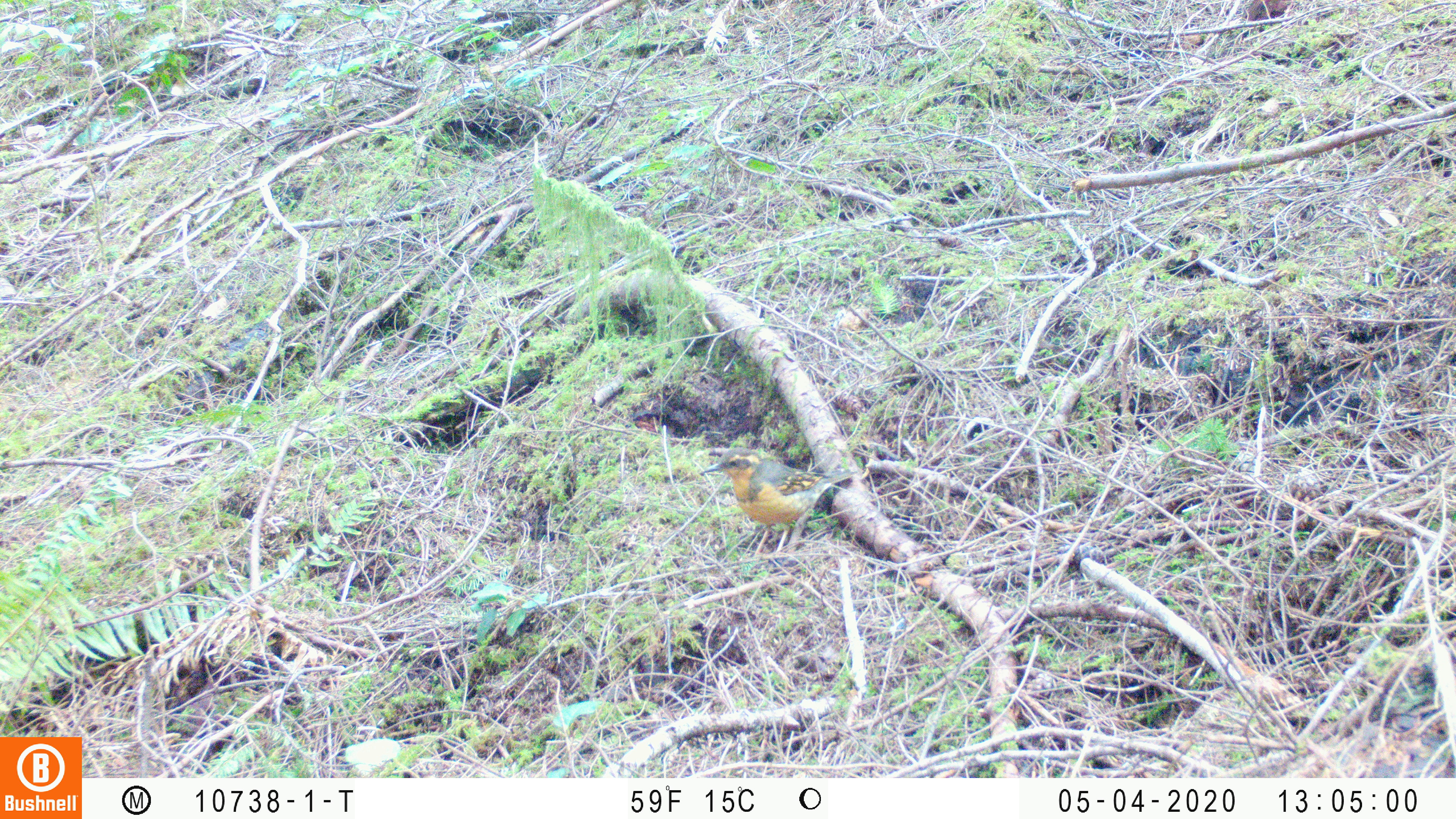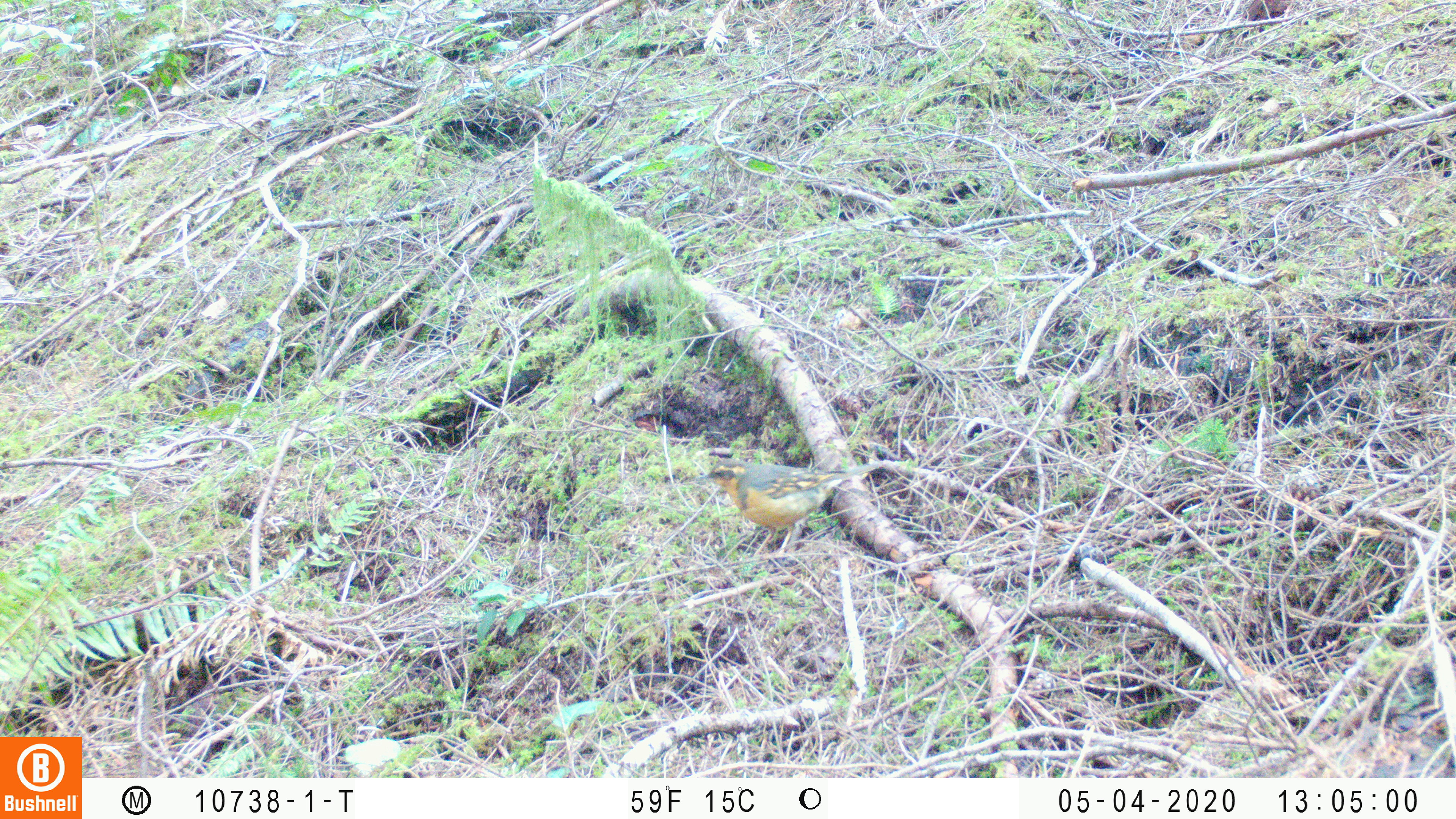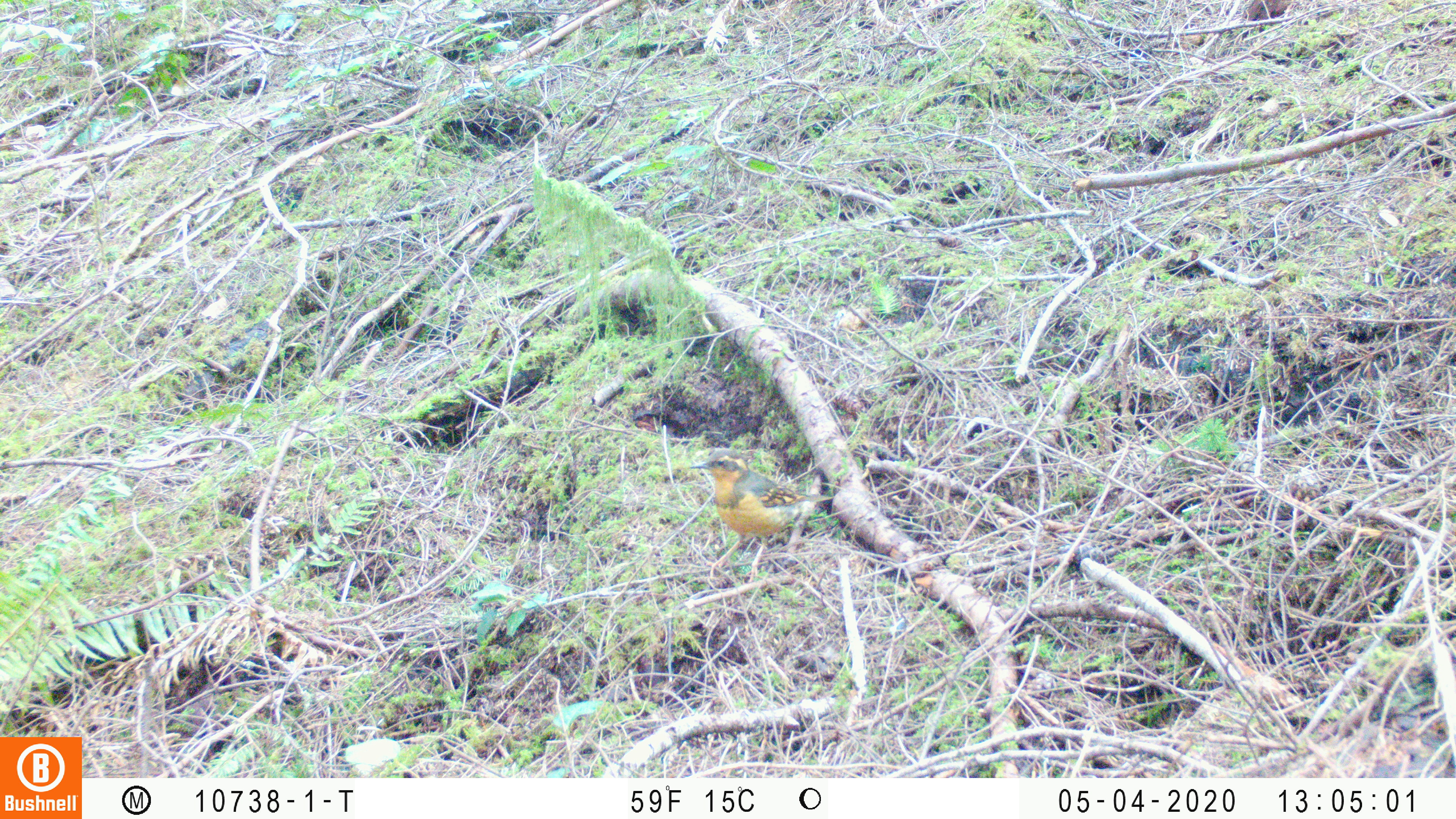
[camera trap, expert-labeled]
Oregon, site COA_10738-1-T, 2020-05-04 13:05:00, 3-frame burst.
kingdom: Animalia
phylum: Chordata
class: Aves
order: Passeriformes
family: Turdidae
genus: Ixoreus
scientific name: Ixoreus naevius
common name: varied thrush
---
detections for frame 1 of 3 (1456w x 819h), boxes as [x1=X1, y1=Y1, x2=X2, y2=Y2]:
varied thrush: [x1=710, y1=443, x2=854, y2=544]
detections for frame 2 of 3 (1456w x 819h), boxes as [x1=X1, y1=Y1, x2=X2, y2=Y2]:
varied thrush: [x1=699, y1=448, x2=859, y2=543]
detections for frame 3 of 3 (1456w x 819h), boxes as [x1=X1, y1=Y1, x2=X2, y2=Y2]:
varied thrush: [x1=692, y1=447, x2=829, y2=568]